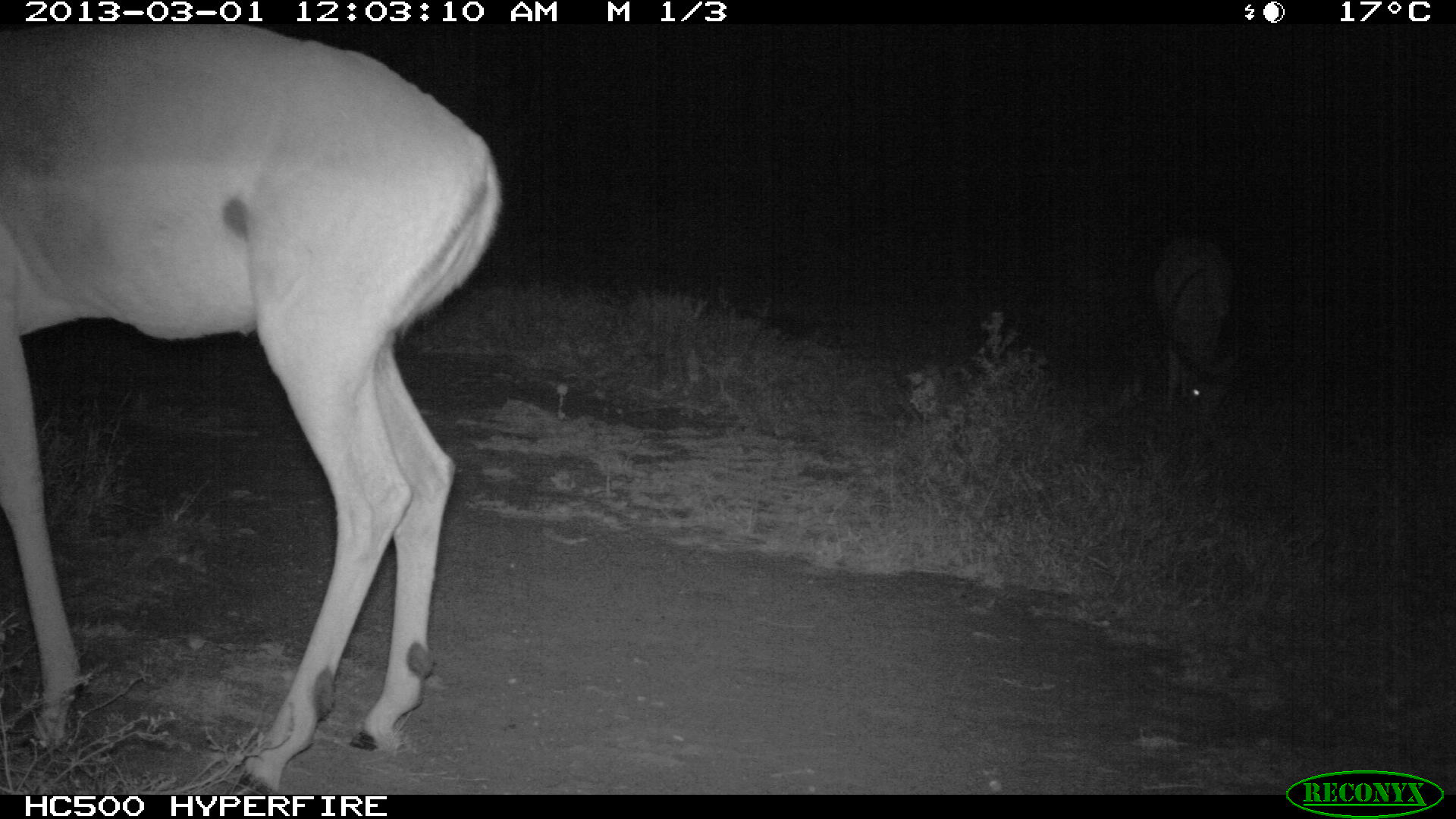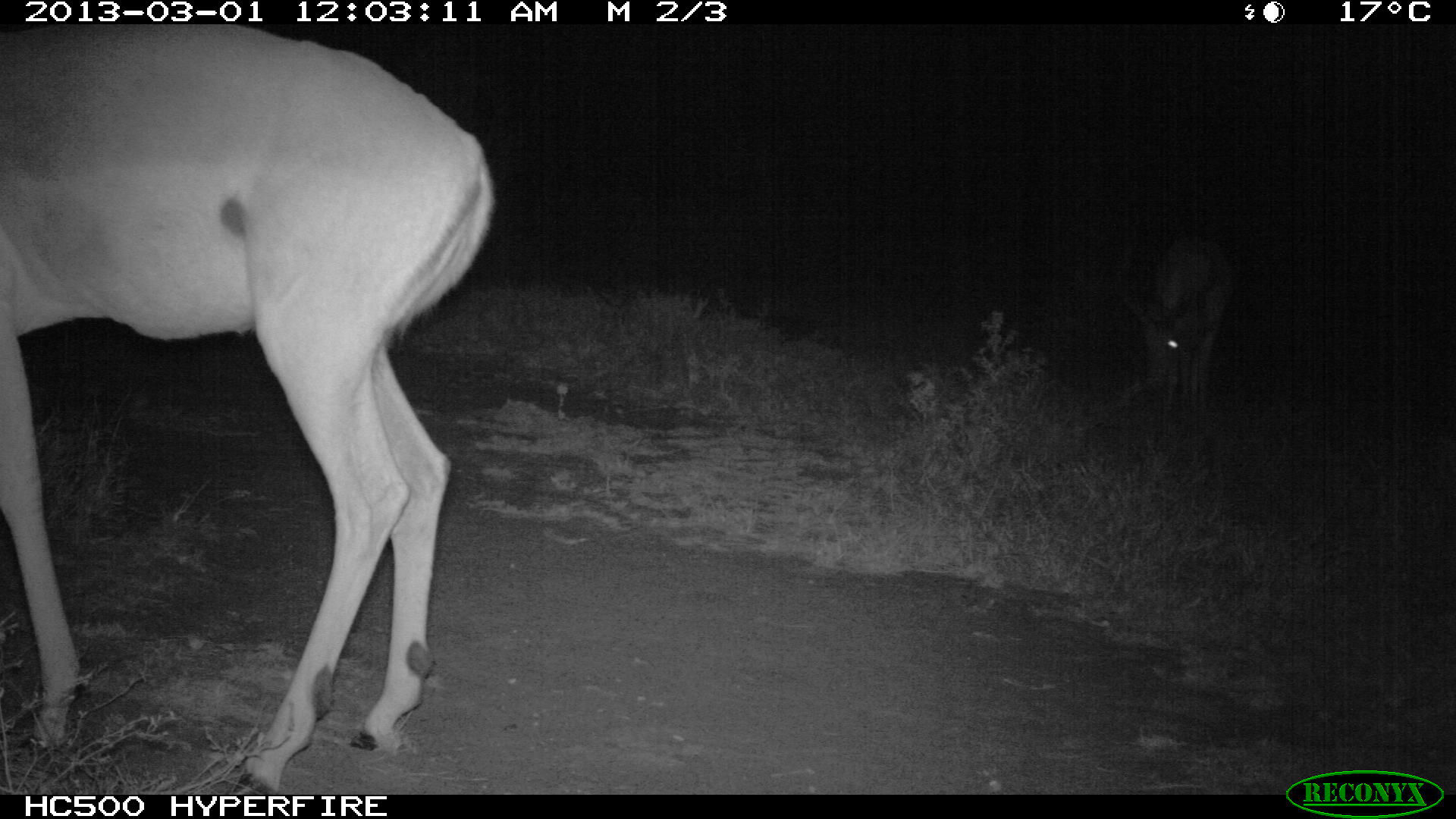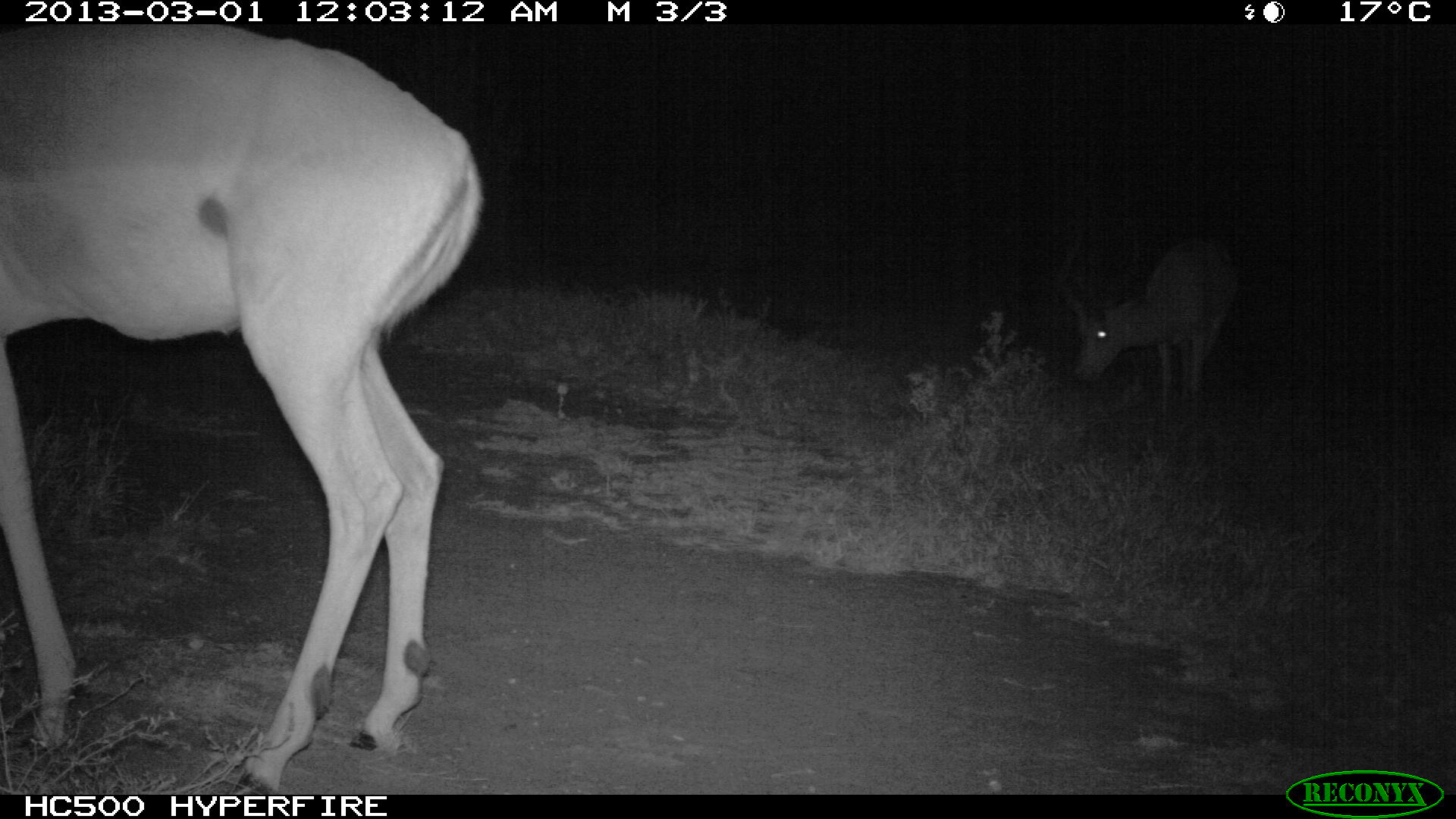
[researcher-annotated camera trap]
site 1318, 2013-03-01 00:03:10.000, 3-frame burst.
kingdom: Animalia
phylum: Chordata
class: Mammalia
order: Artiodactyla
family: Bovidae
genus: Aepyceros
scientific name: Aepyceros melampus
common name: impala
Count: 2.